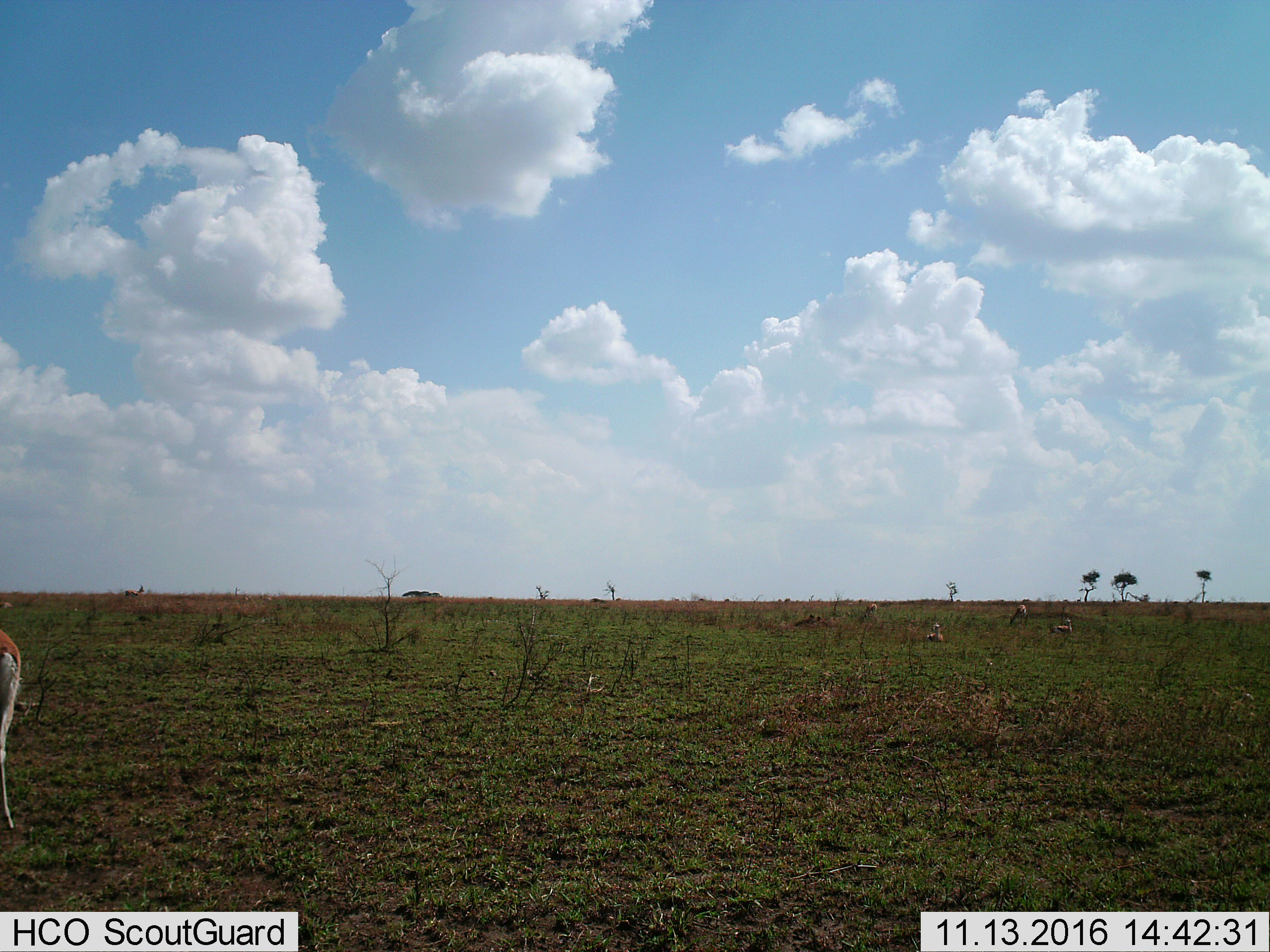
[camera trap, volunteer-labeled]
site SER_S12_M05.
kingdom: Animalia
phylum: Chordata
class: Mammalia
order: Artiodactyla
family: Bovidae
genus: Eudorcas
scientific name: Eudorcas thomsonii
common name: thomson's gazelle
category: gazellethomsons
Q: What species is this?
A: Gazellethomsons (thomson's gazelle) (Eudorcas thomsonii).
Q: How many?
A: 6.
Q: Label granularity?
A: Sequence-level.